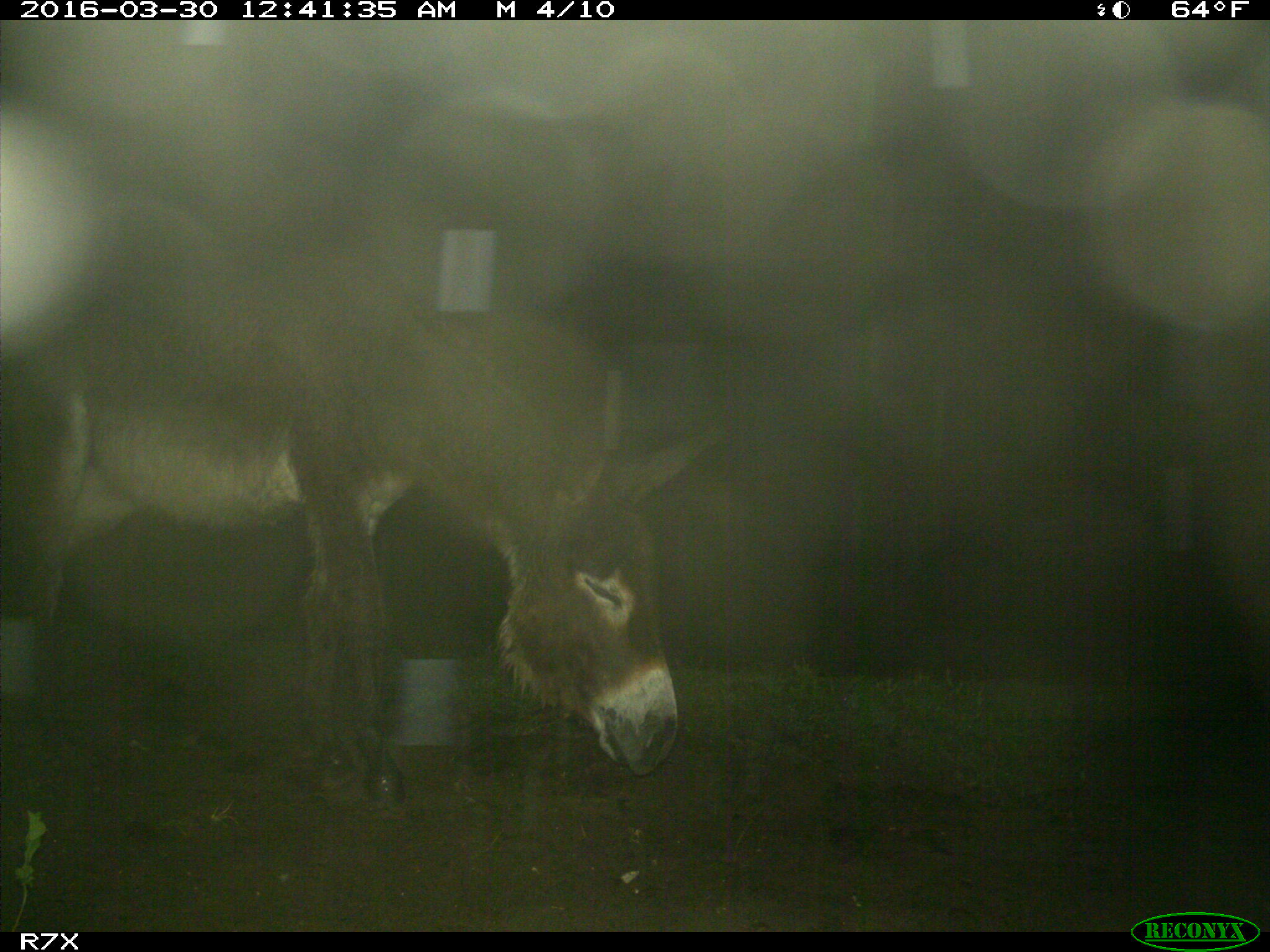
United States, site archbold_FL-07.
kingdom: Animalia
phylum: Chordata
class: Mammalia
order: Perissodactyla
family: Equidae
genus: Equus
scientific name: Equus africanus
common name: african wild ass